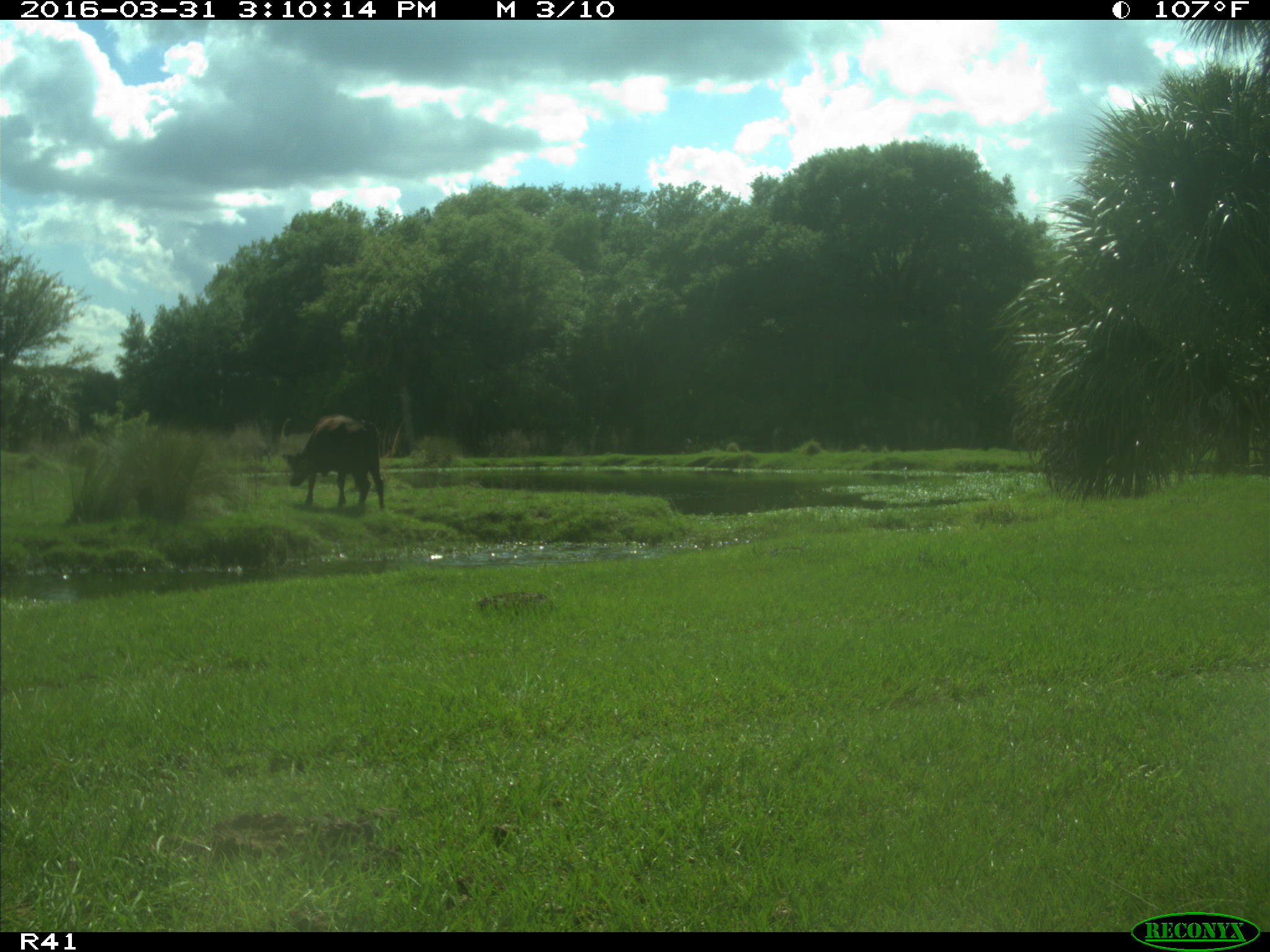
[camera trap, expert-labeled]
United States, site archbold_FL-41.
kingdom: Animalia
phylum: Chordata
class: Mammalia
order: Artiodactyla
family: Bovidae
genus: Bos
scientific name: Bos taurus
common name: domestic cow